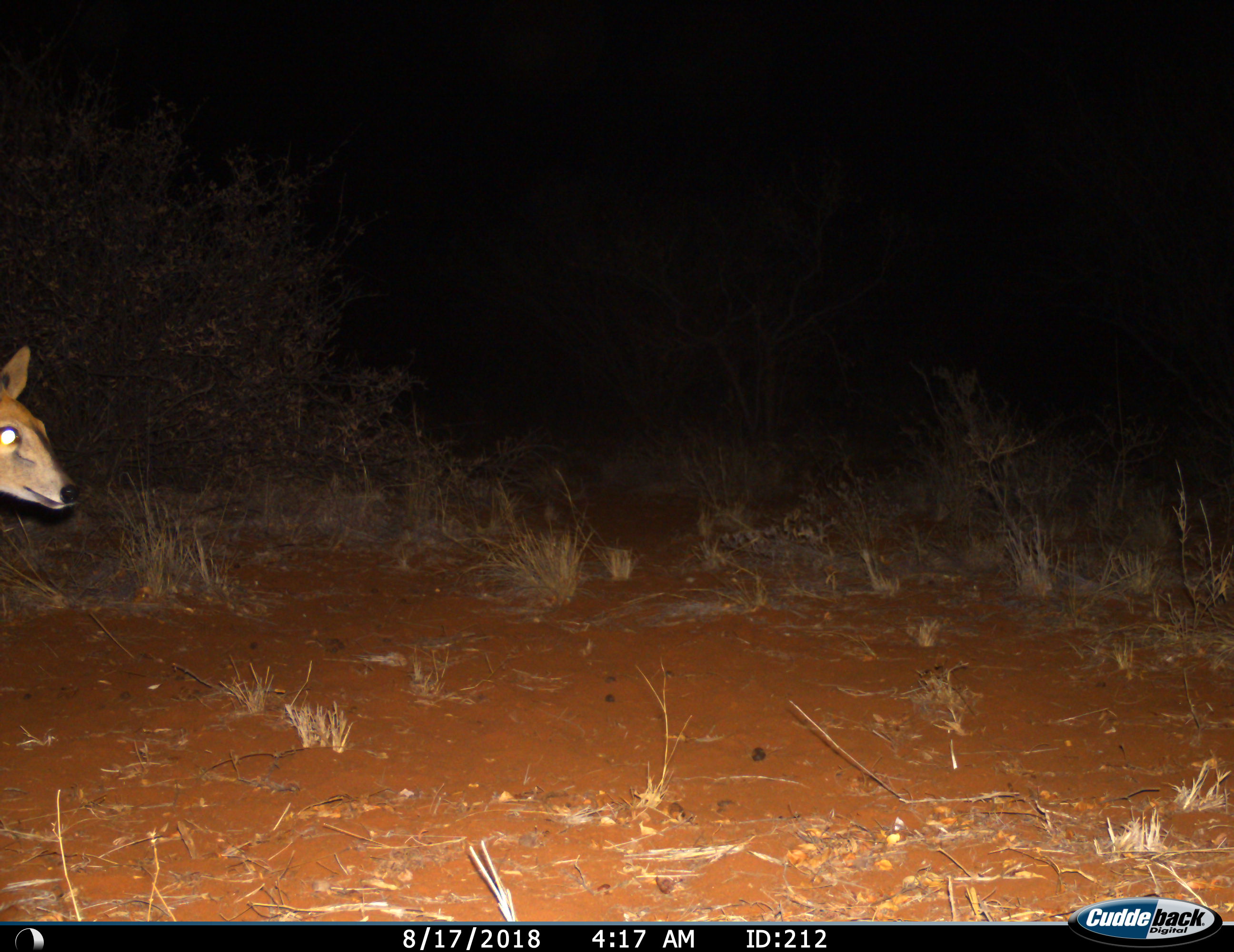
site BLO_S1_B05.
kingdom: Animalia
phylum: Chordata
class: Mammalia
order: Artiodactyla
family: Bovidae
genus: Sylvicapra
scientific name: Sylvicapra grimmia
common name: common duiker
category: duikercommongrey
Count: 1.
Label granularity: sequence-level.